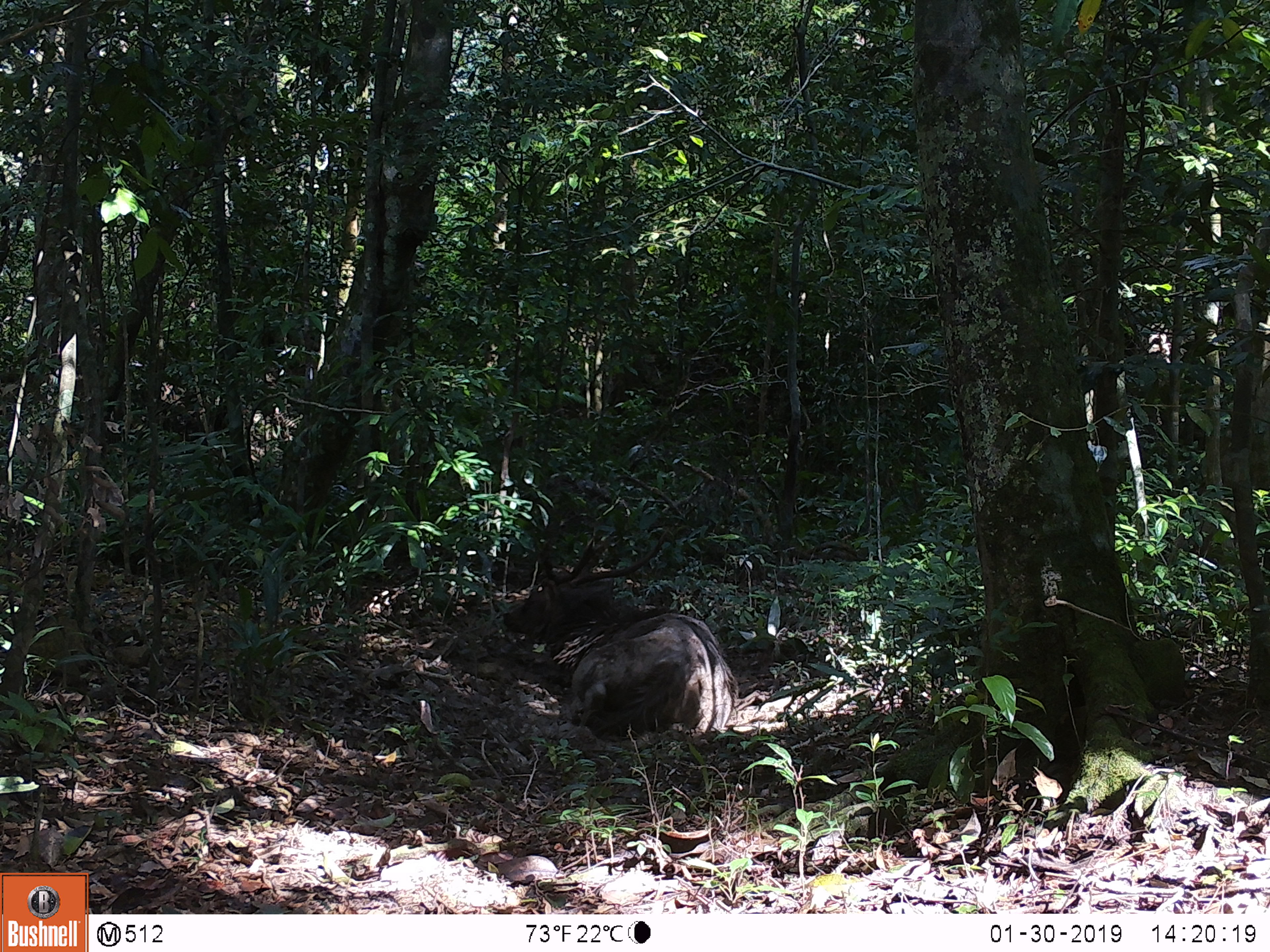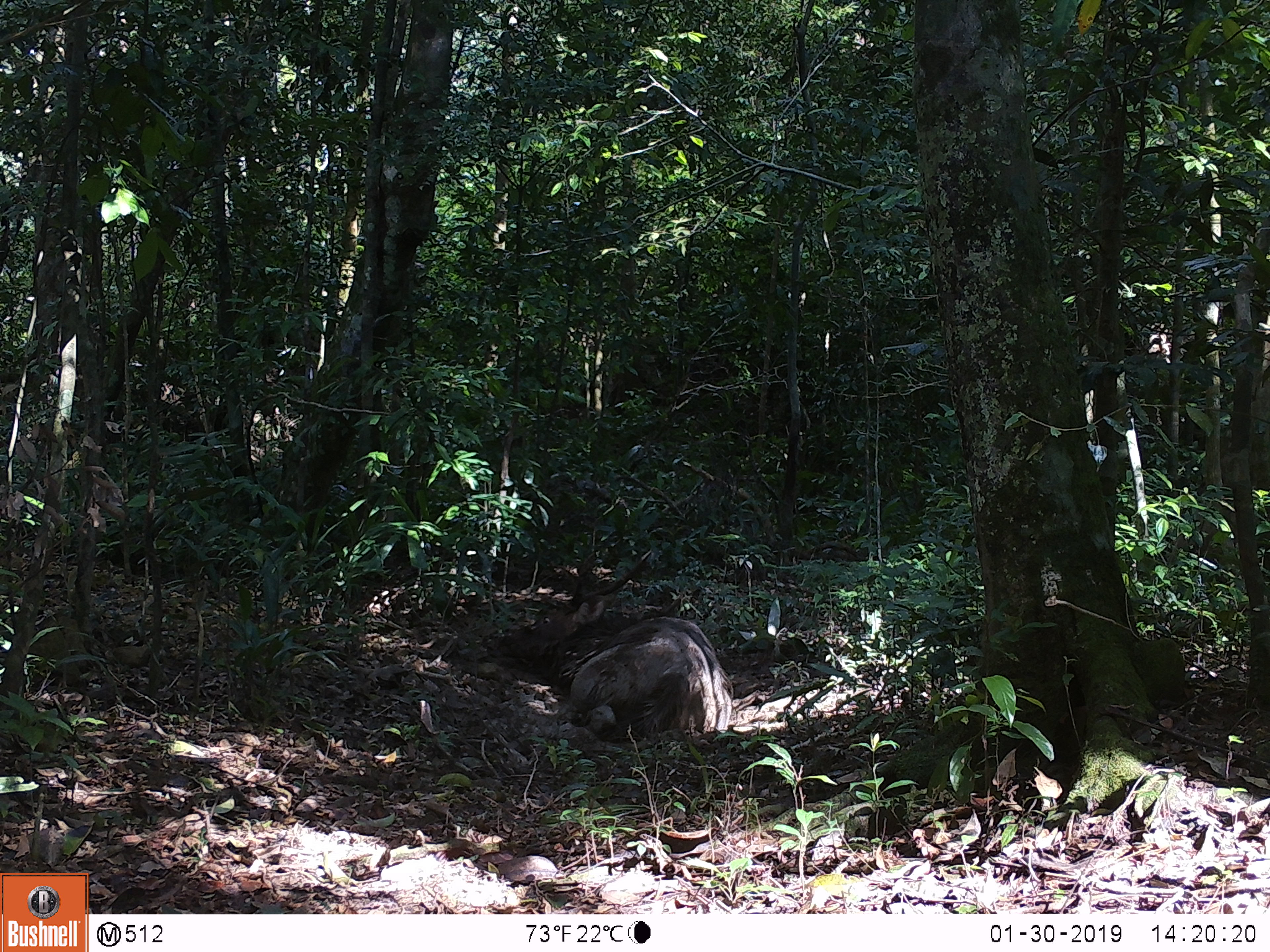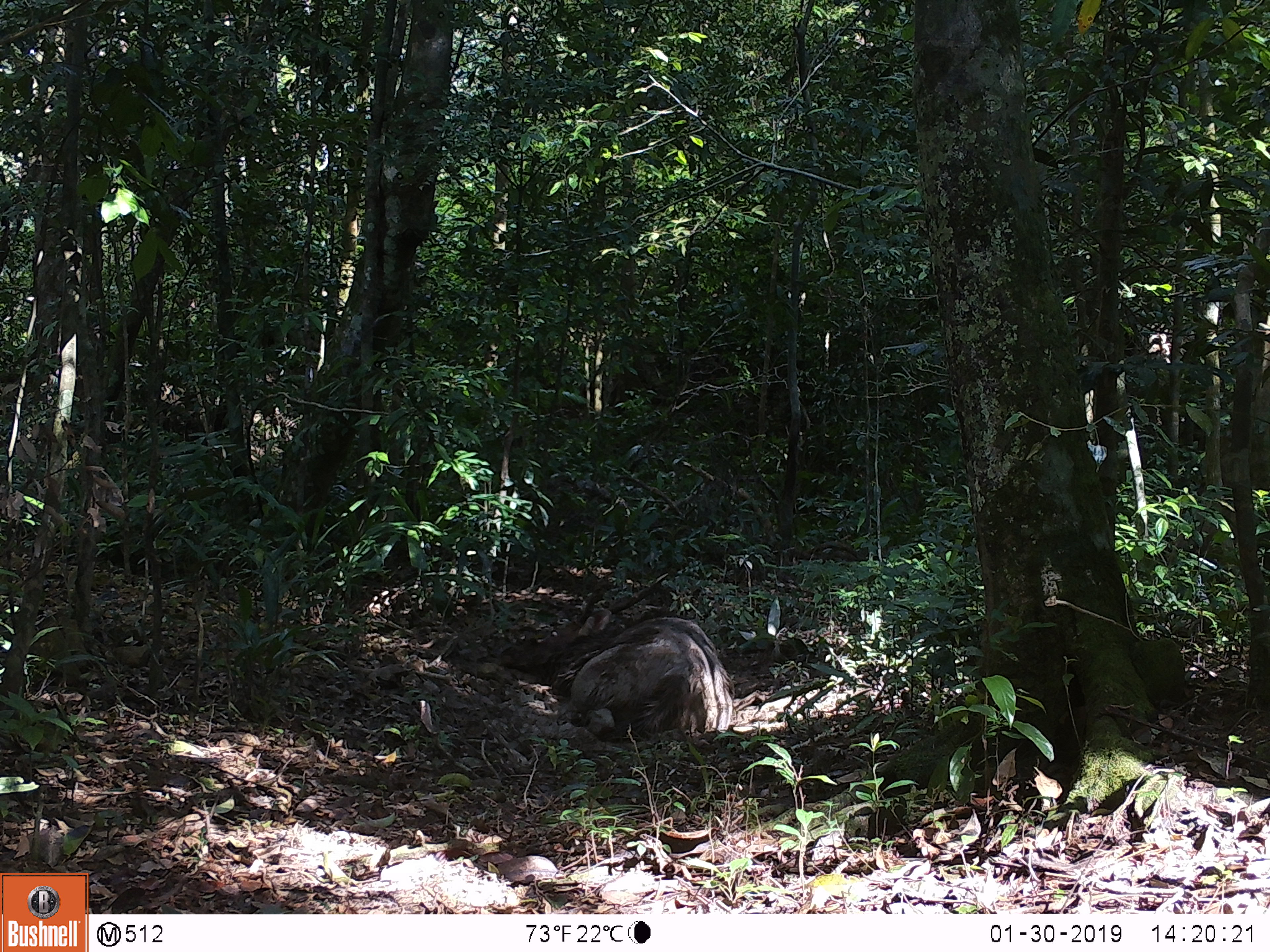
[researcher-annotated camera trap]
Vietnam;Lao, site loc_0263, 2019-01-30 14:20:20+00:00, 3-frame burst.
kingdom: Animalia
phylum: Chordata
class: Mammalia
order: Artiodactyla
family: Cervidae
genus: Rusa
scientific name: Rusa unicolor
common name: sambar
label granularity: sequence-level